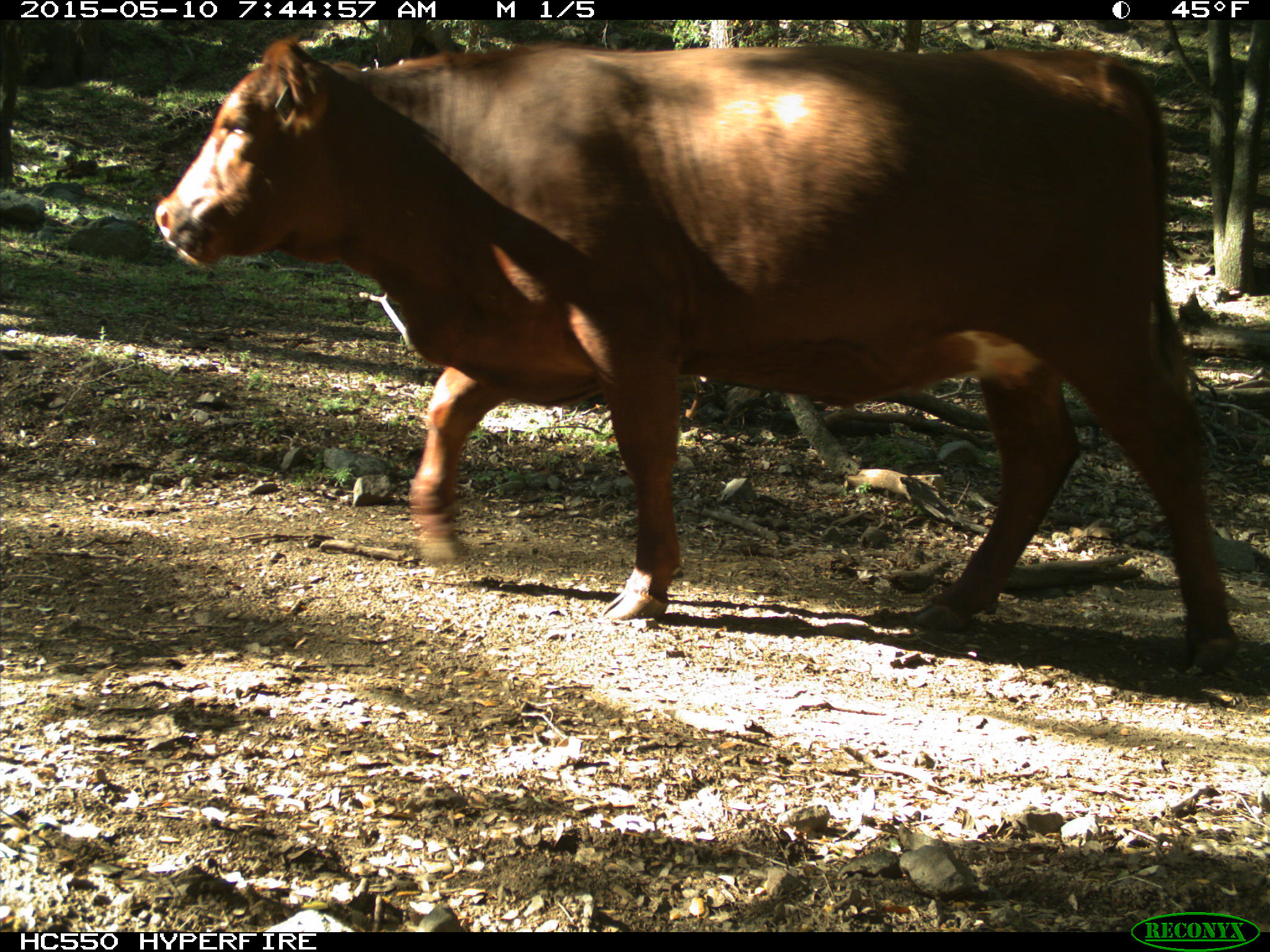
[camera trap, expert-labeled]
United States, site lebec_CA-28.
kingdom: Animalia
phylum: Chordata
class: Mammalia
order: Artiodactyla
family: Bovidae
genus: Bos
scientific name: Bos taurus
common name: domestic cow